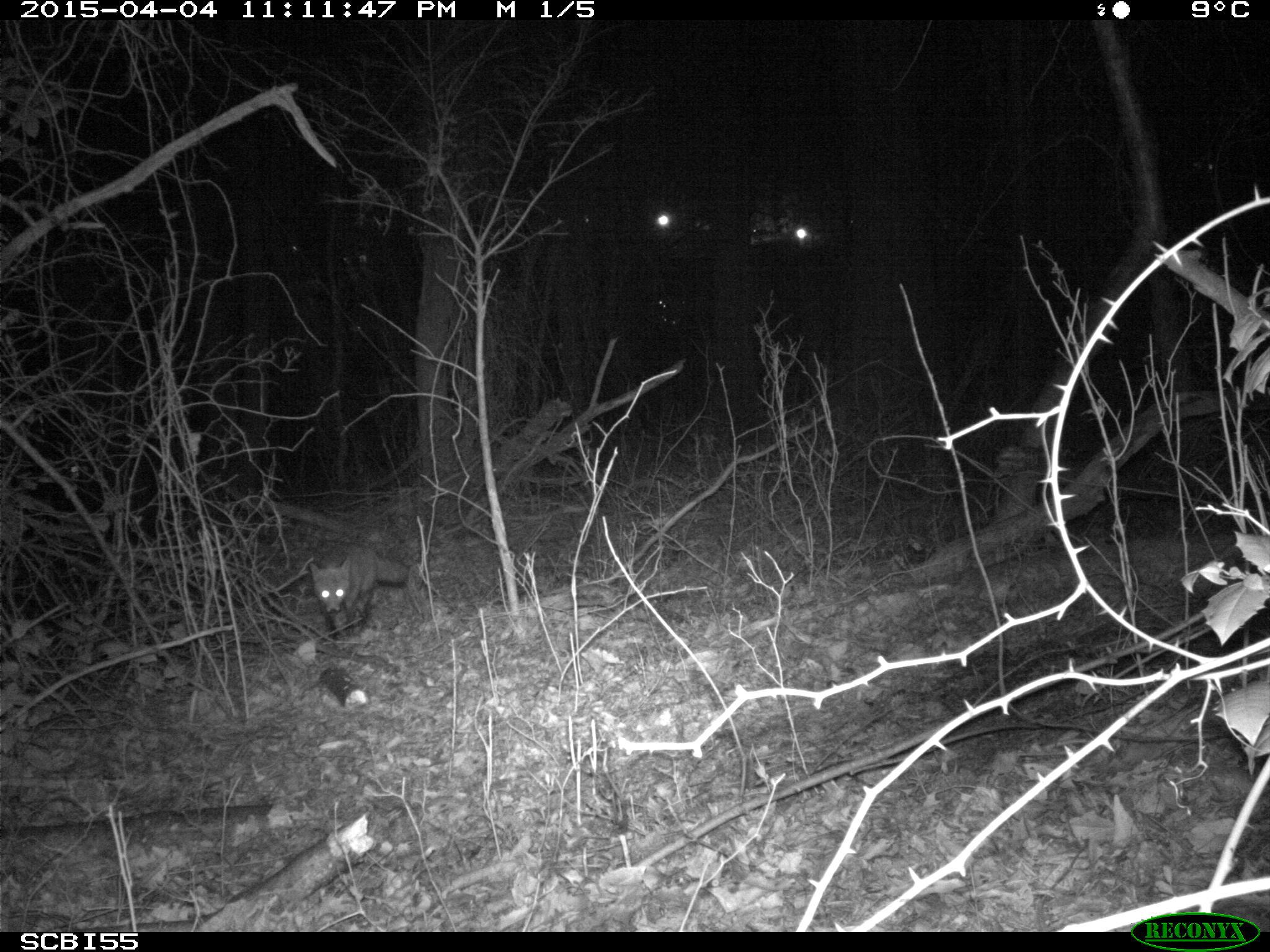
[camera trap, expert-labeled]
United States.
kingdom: Animalia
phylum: Chordata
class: Mammalia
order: Carnivora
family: Canidae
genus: Vulpes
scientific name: Vulpes vulpes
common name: red fox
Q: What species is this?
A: Red Fox (Vulpes vulpes).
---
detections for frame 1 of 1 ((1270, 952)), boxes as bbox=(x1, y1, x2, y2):
Red Fox: bbox=(302, 541, 418, 637)